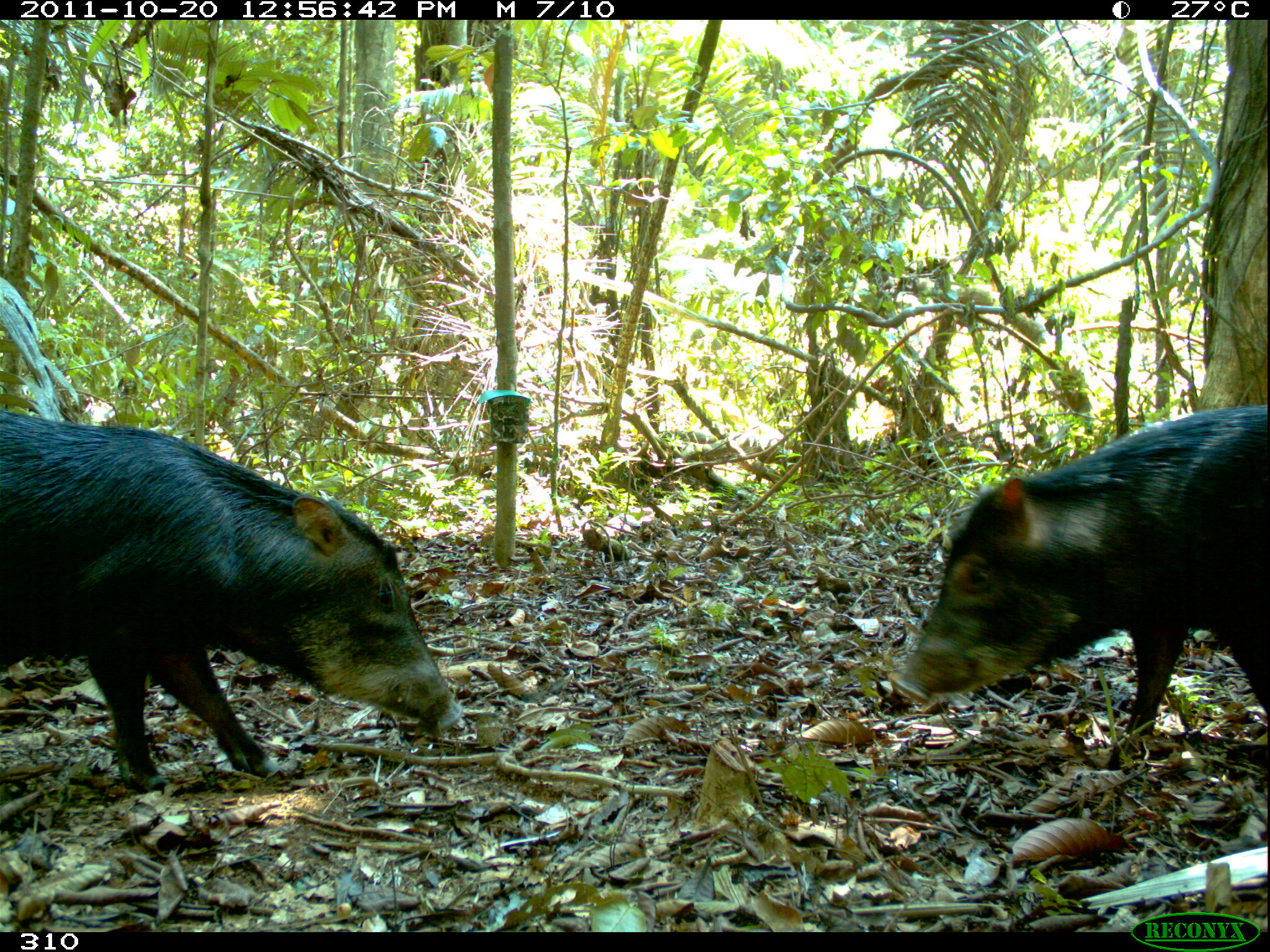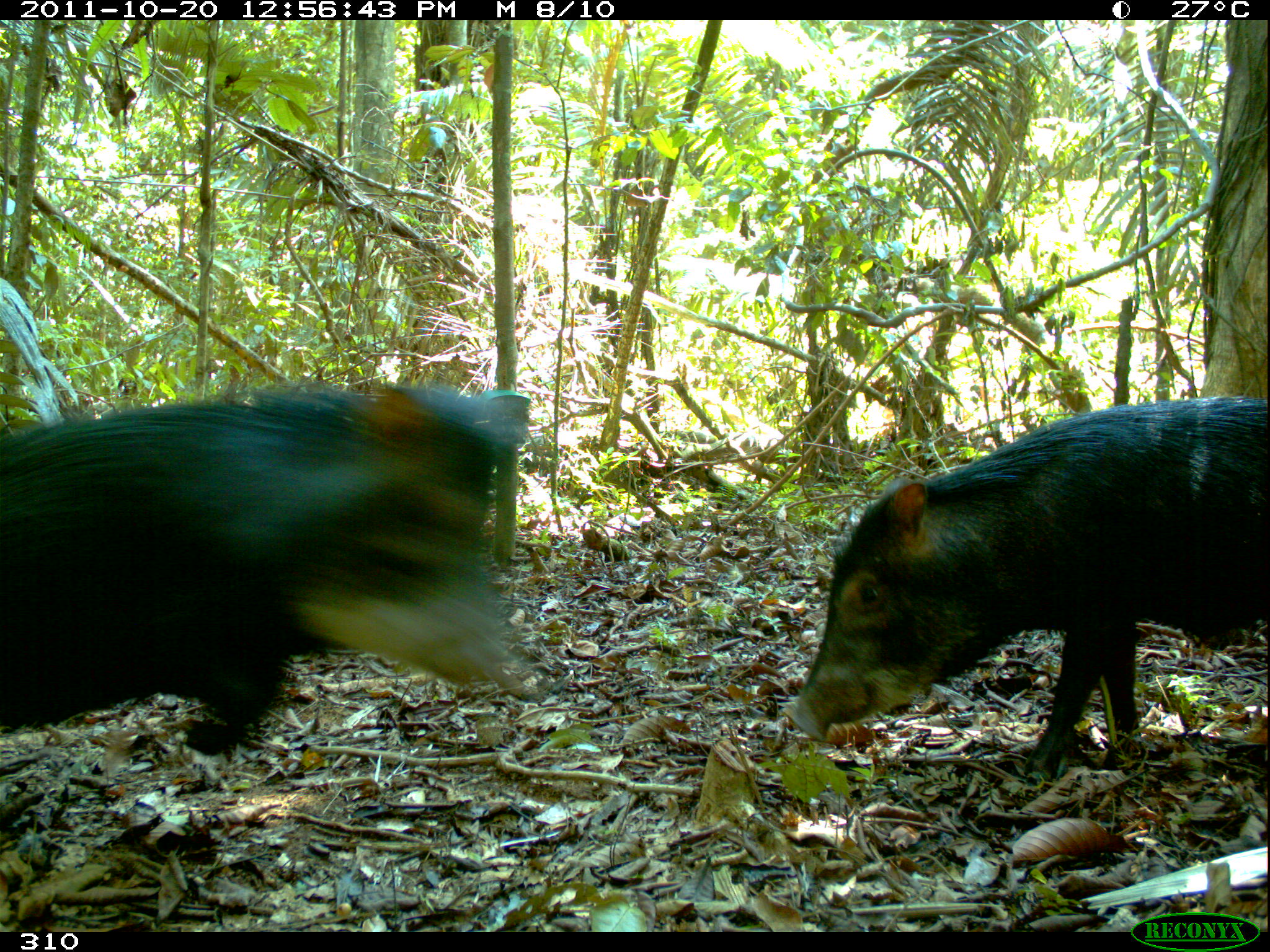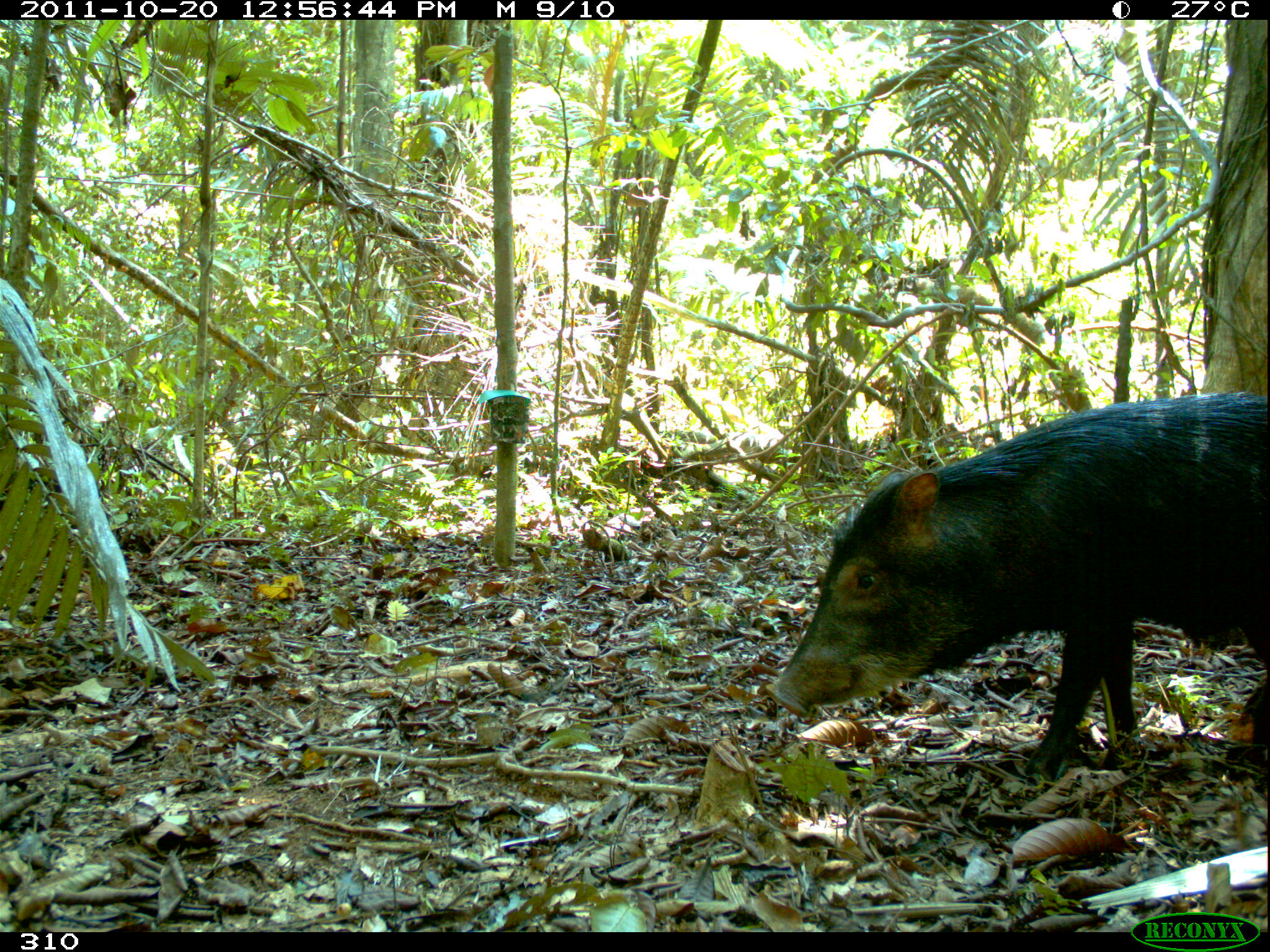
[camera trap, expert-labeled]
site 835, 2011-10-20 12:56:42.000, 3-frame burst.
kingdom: Animalia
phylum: Chordata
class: Mammalia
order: Artiodactyla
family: Tayassuidae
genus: Tayassu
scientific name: Tayassu pecari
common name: white-lipped peccary